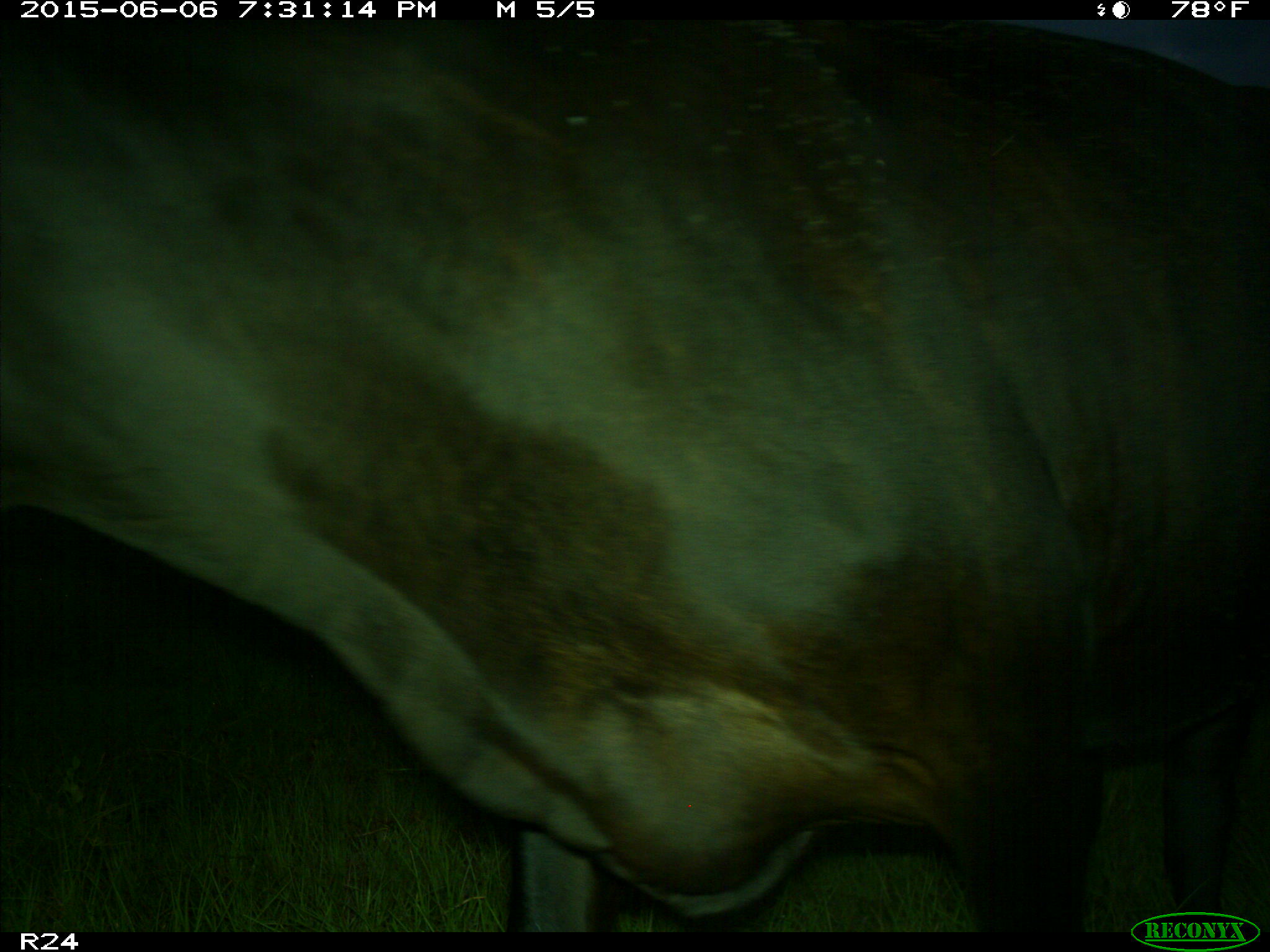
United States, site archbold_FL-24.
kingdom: Animalia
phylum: Chordata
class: Mammalia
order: Artiodactyla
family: Bovidae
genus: Bos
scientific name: Bos taurus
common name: domestic cow